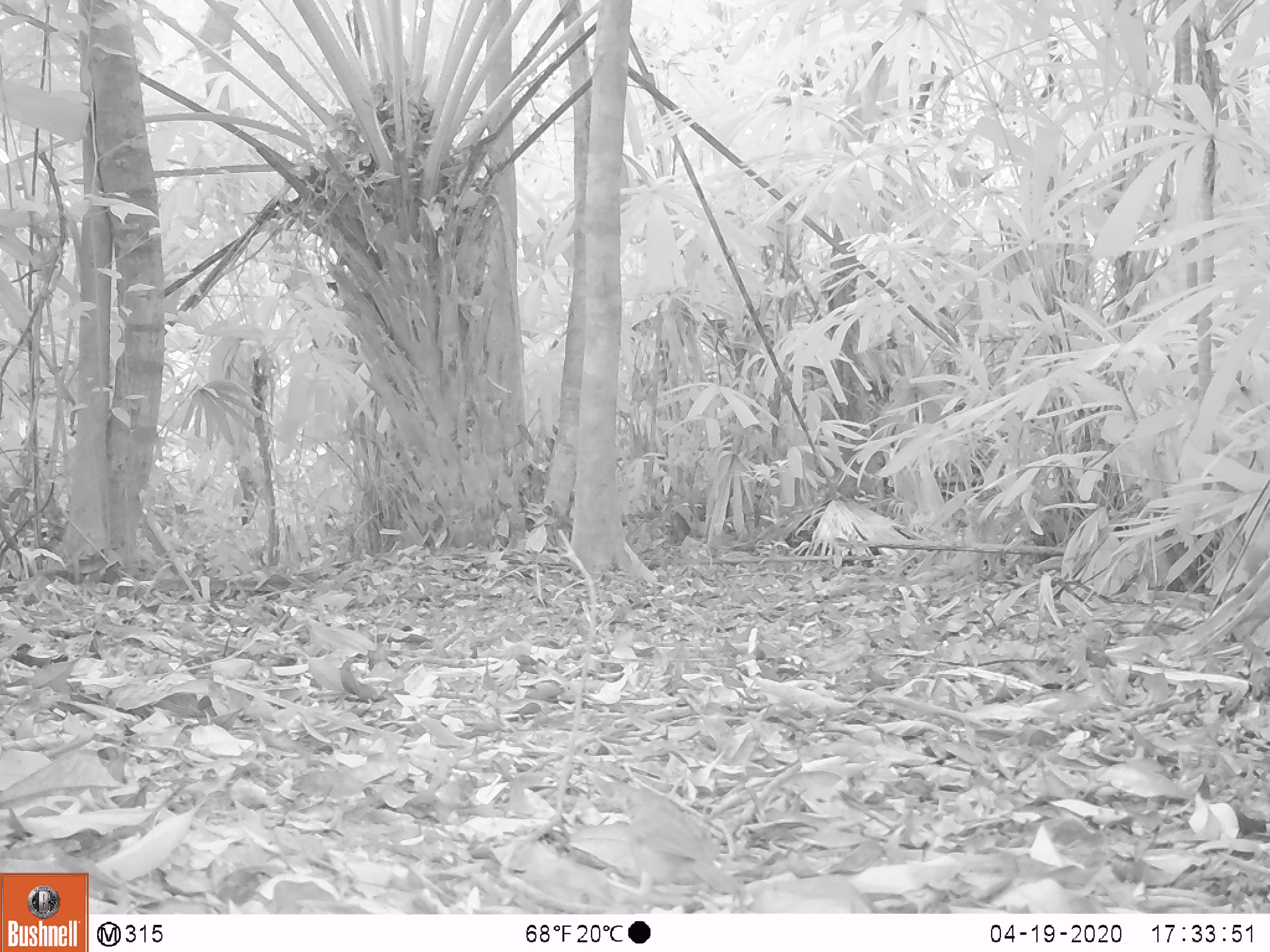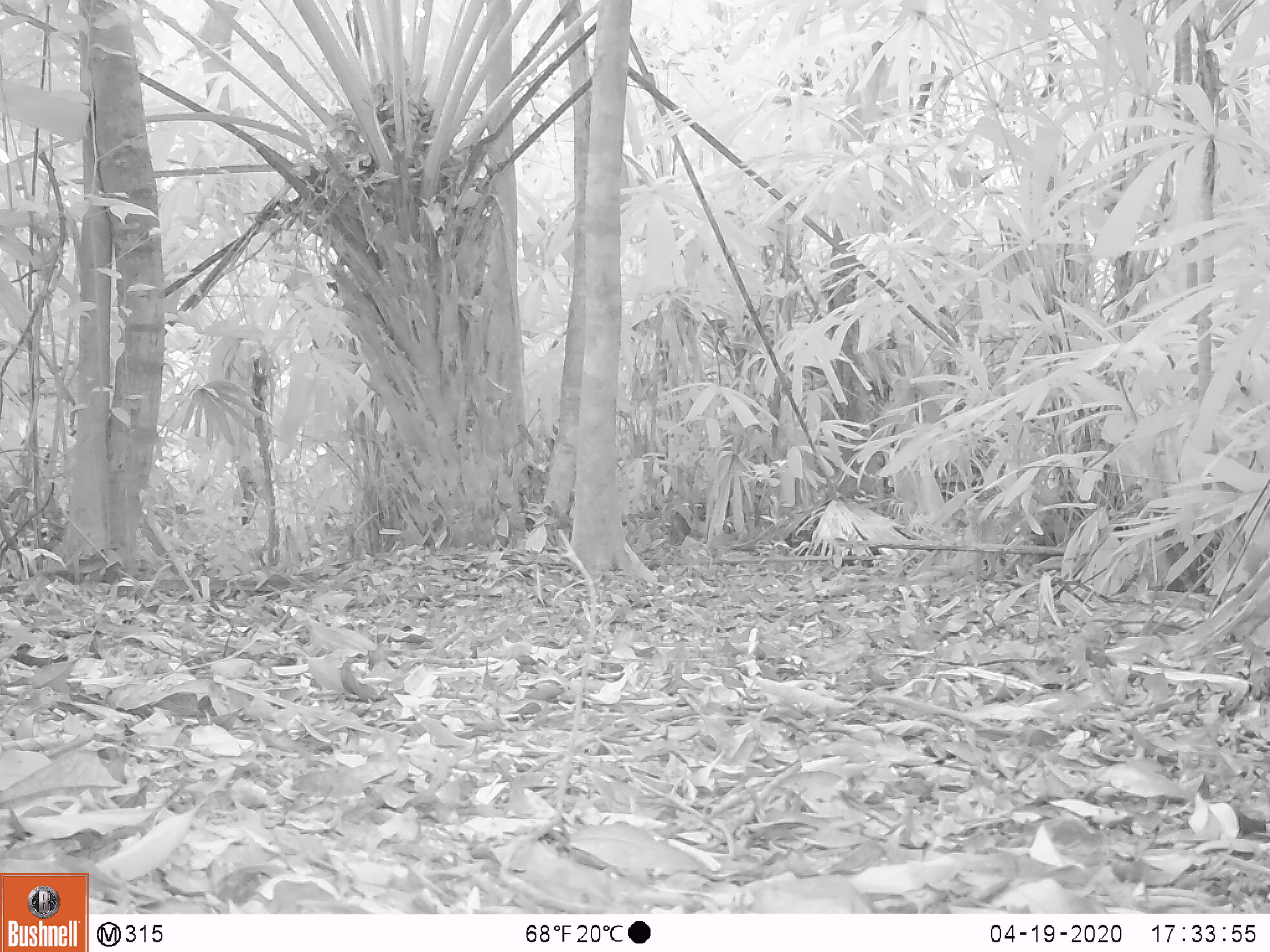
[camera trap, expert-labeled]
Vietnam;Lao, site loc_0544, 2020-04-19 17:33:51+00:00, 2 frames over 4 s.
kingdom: Animalia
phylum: Chordata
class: Aves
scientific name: Aves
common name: bird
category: unidentified bird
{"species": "unidentified bird (bird) (Aves)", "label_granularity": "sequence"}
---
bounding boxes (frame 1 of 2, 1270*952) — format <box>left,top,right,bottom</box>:
unidentified bird: <box>605,780,745,897</box>